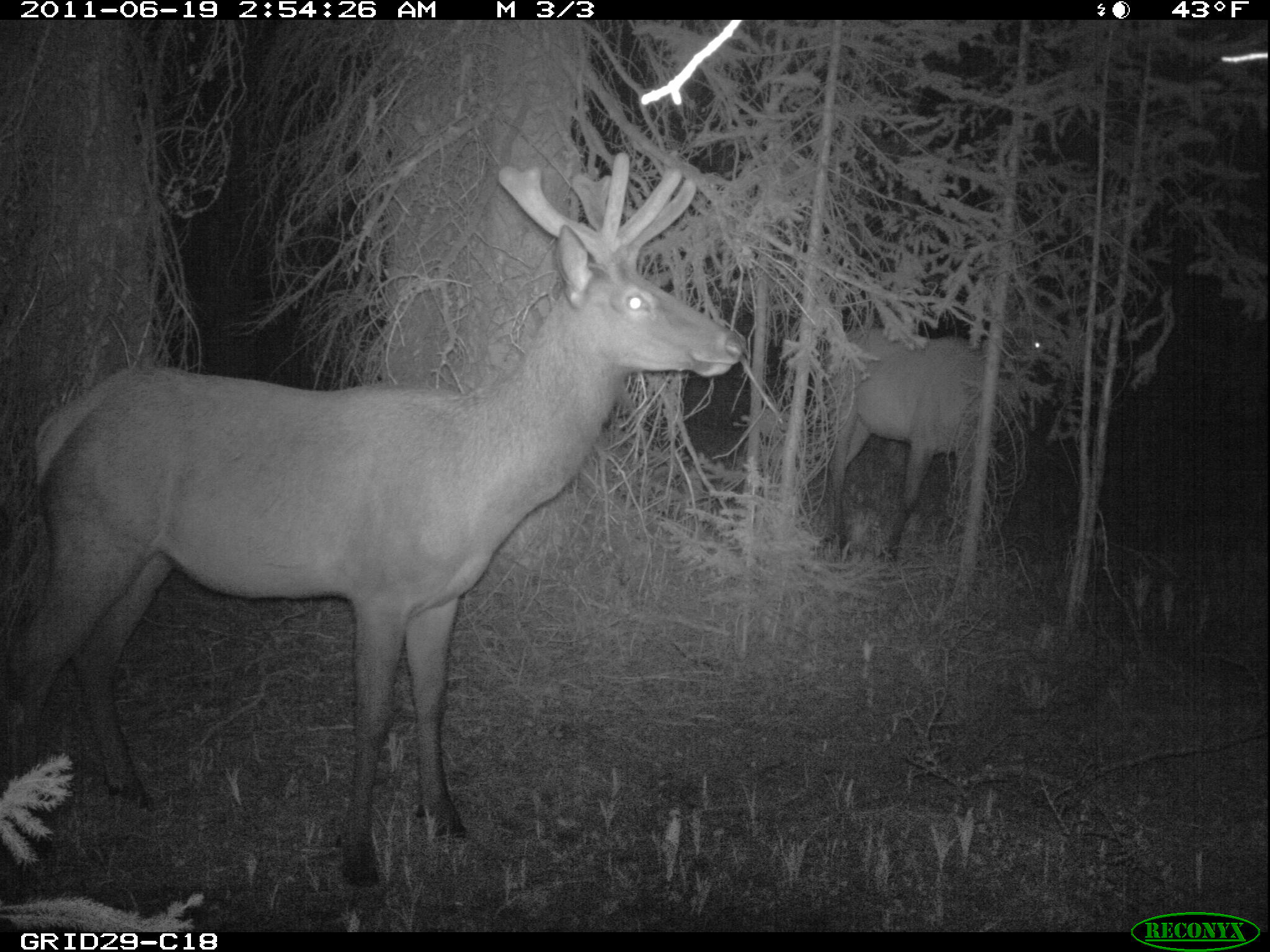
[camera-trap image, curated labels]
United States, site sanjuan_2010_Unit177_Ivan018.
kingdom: Animalia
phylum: Chordata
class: Mammalia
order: Artiodactyla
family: Cervidae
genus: Cervus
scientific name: Cervus elaphus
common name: red deer